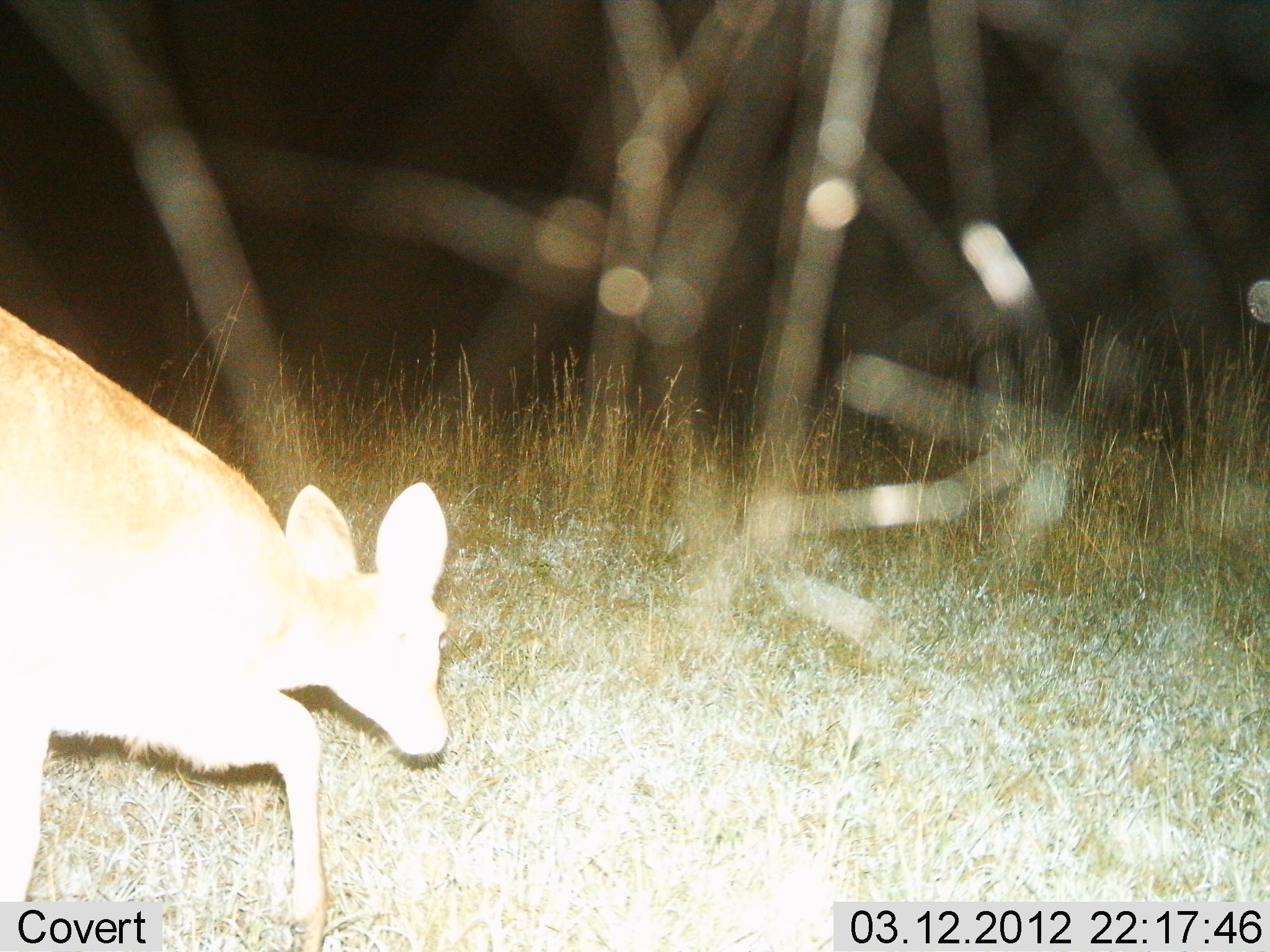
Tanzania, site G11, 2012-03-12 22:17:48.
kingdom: Animalia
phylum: Chordata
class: Mammalia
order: Artiodactyla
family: Bovidae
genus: Redunca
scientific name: Redunca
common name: reedbuck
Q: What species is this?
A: Reedbuck (Redunca).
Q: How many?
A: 1.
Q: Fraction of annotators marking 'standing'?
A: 12%.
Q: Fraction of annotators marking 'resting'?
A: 0%.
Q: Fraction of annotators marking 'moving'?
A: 76%.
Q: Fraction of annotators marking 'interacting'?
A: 0%.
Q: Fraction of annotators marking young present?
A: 0%.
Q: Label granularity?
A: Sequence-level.